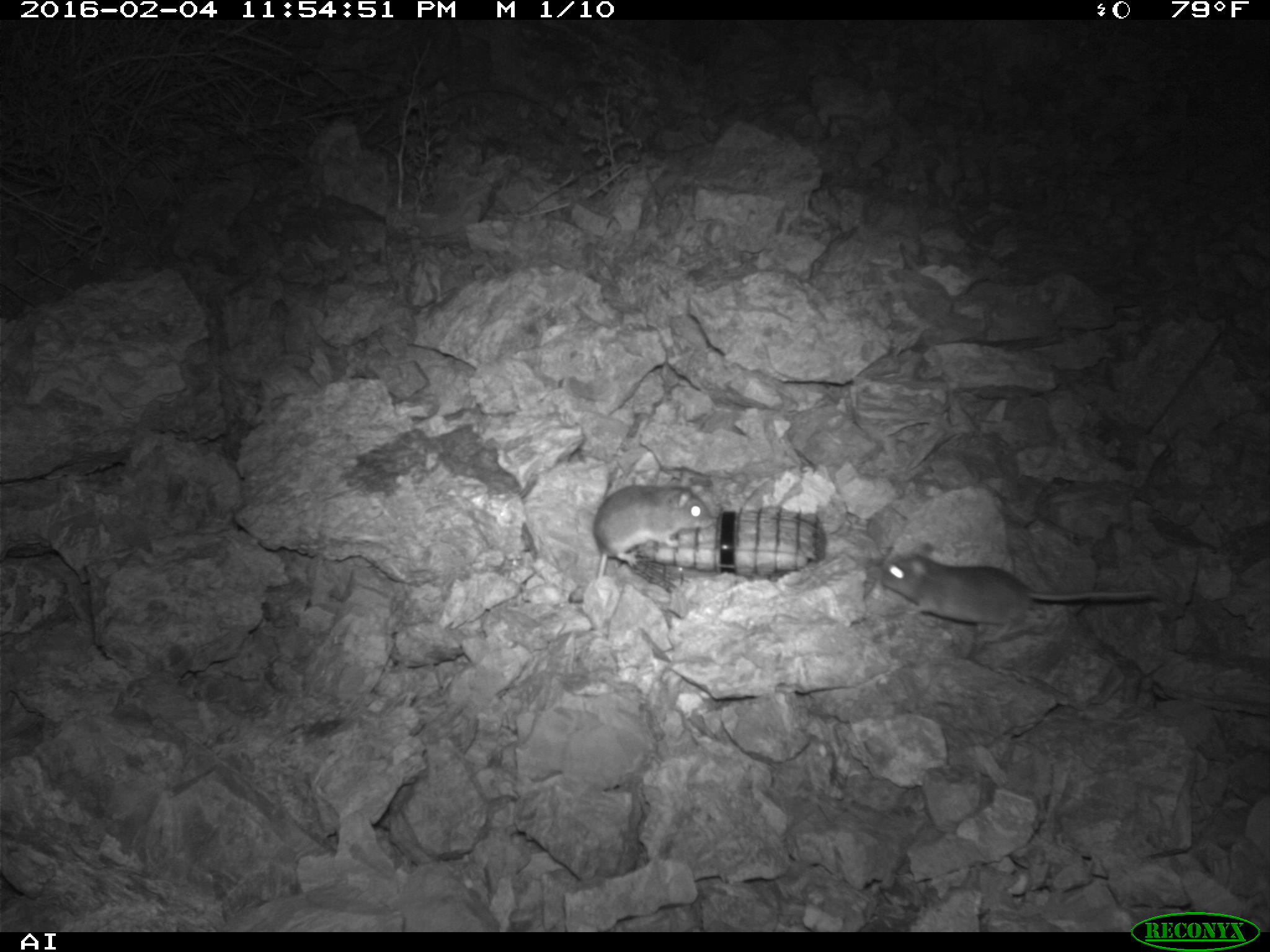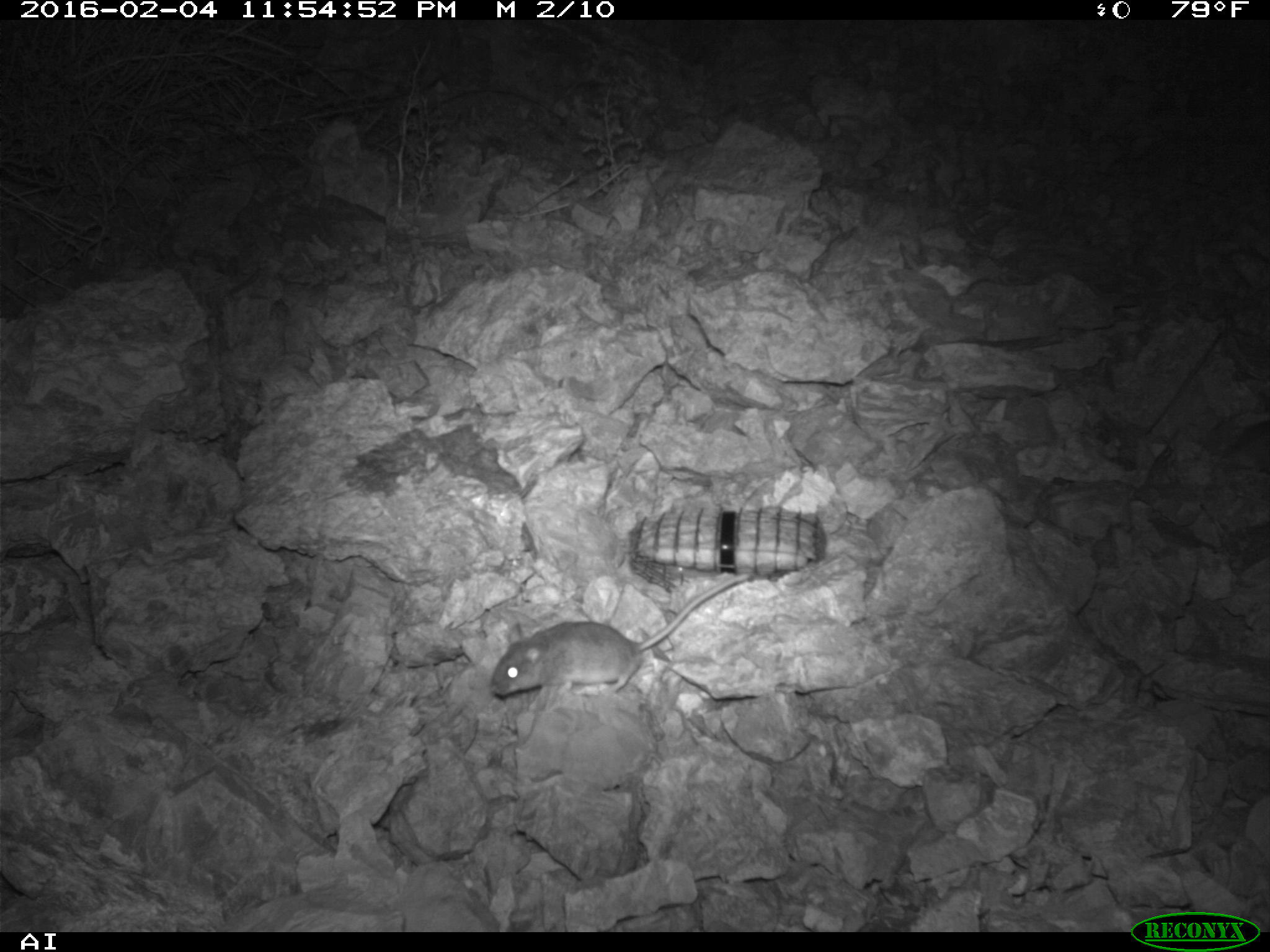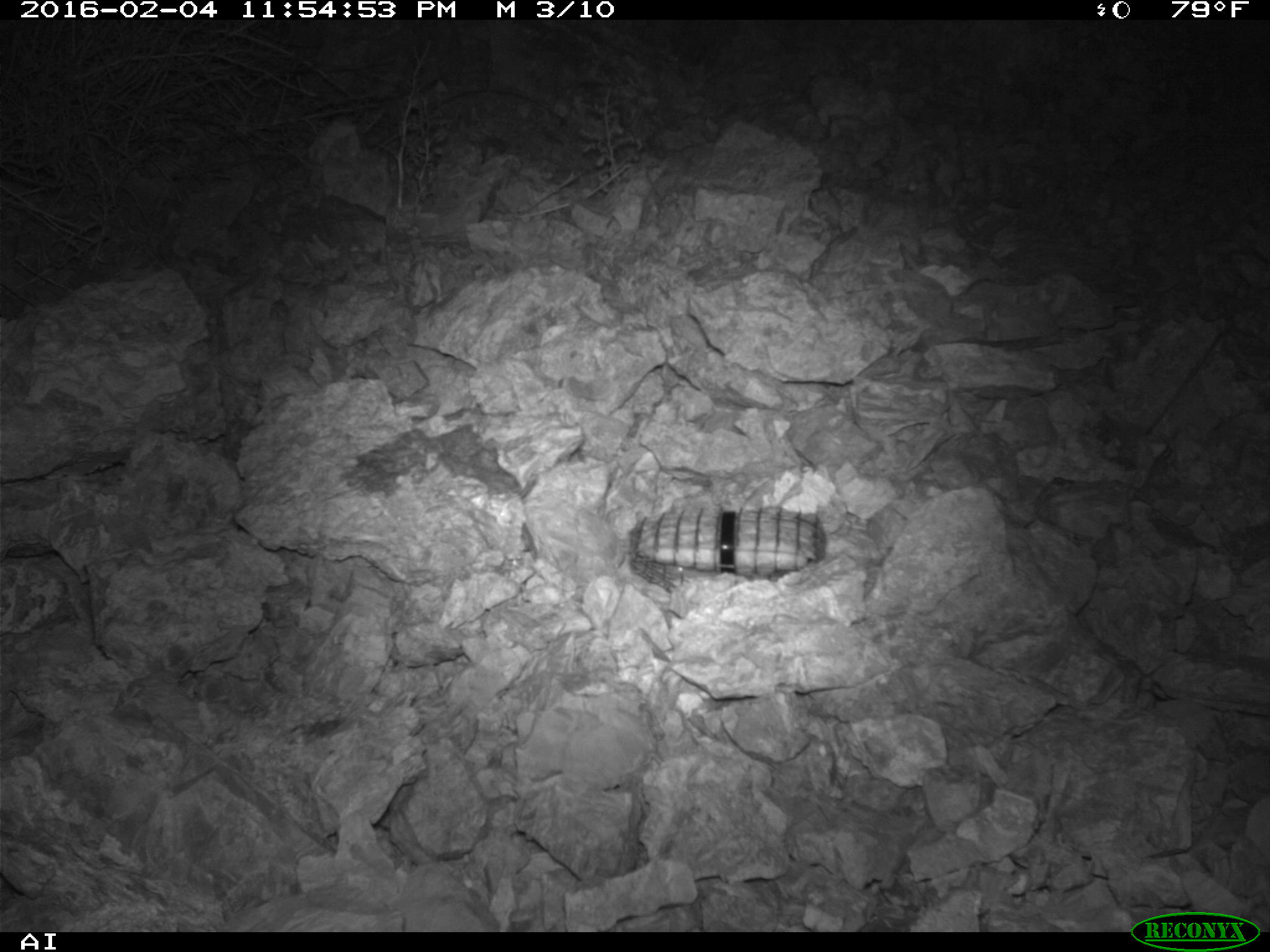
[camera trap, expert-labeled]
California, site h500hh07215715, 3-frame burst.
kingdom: Animalia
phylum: Chordata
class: Mammalia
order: Rodentia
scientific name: Rodentia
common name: rodent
Rodent (Rodentia).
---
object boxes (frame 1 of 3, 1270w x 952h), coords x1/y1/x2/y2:
rodent: 880/541/1160/642; 592/483/711/578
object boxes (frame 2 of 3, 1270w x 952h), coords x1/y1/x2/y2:
rodent: 491/572/753/698